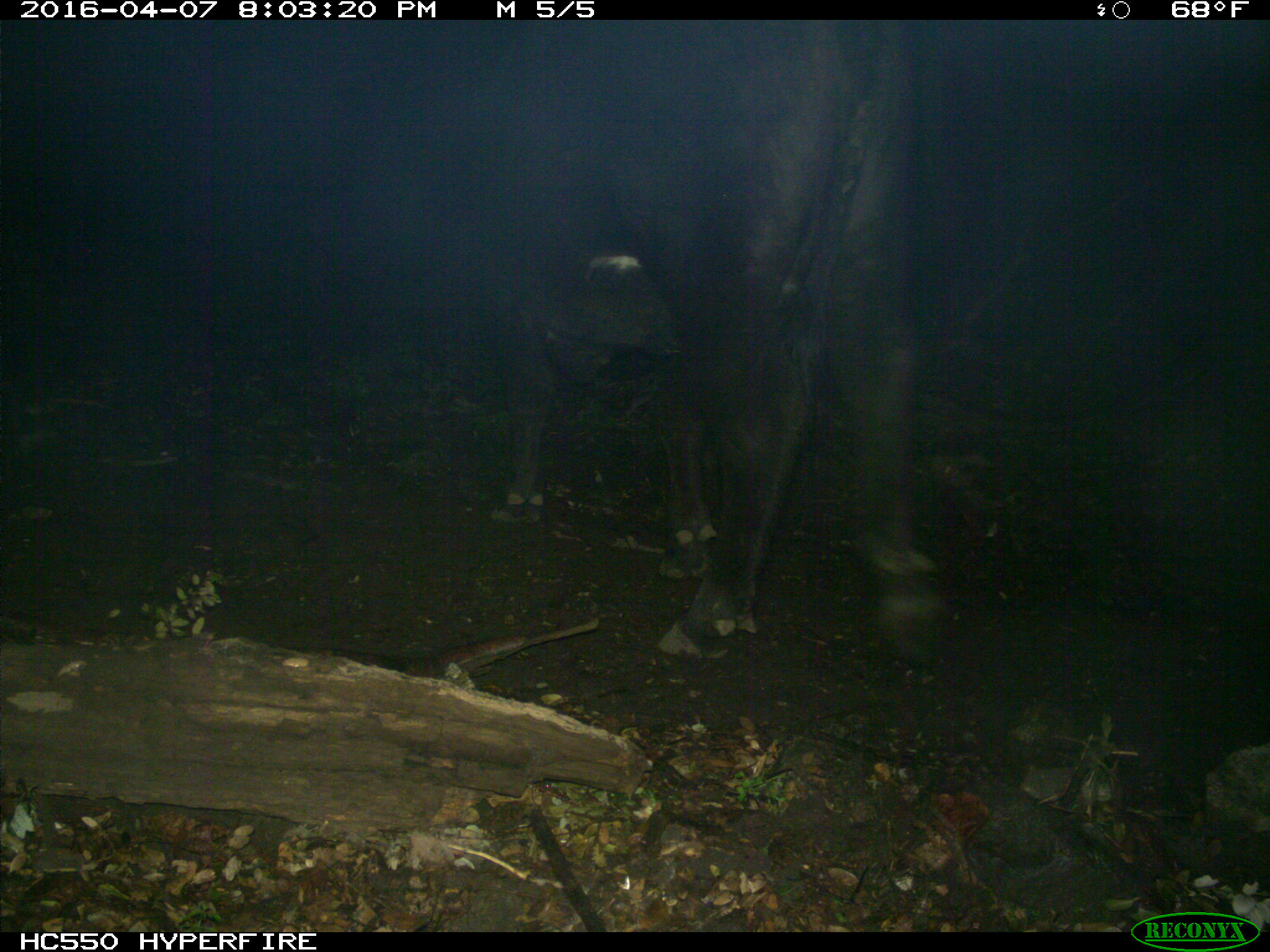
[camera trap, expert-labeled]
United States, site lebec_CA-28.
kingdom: Animalia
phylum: Chordata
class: Mammalia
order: Artiodactyla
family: Bovidae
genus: Bos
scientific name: Bos taurus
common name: domestic cow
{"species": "Bos taurus (domestic cow)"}